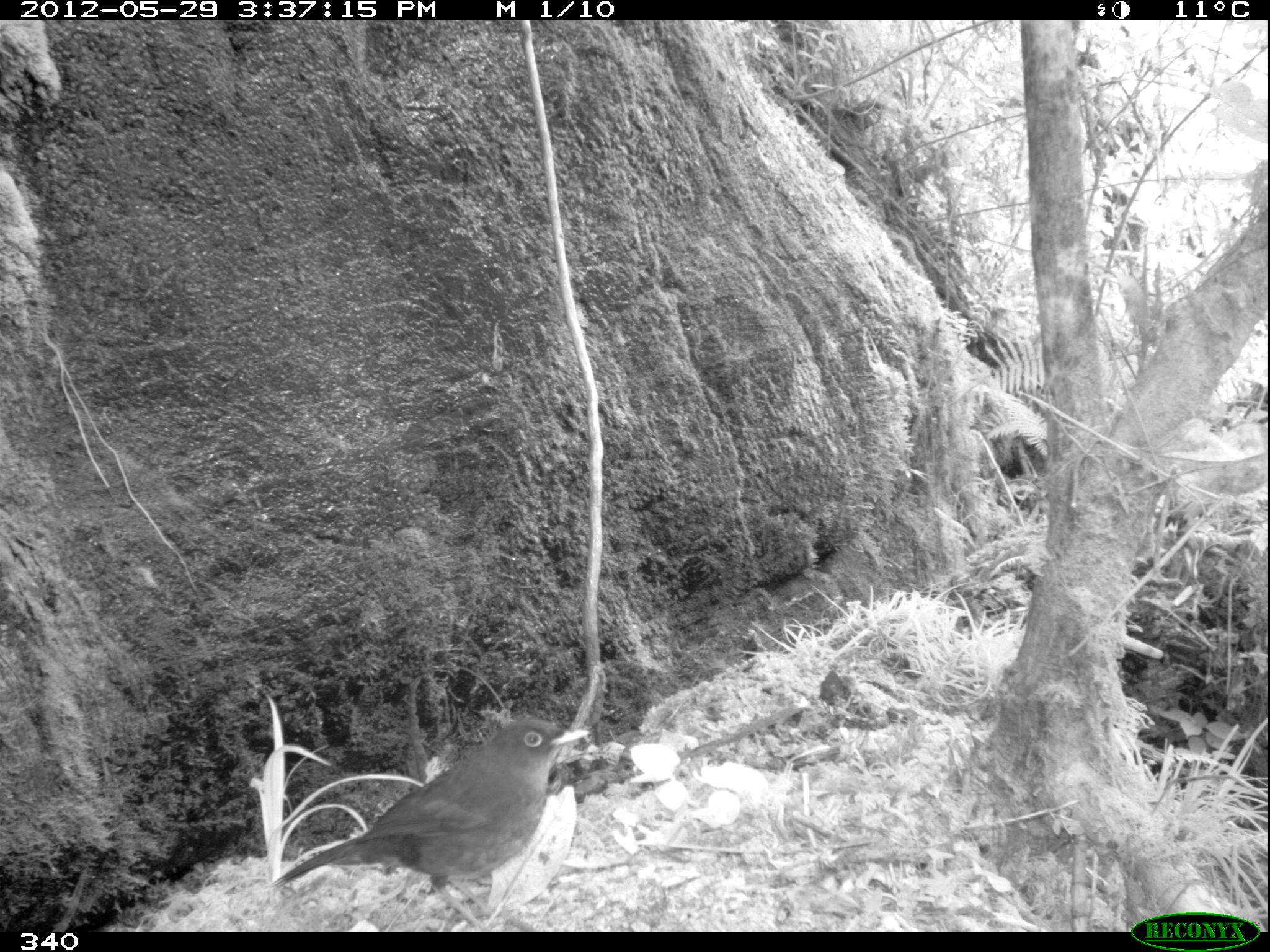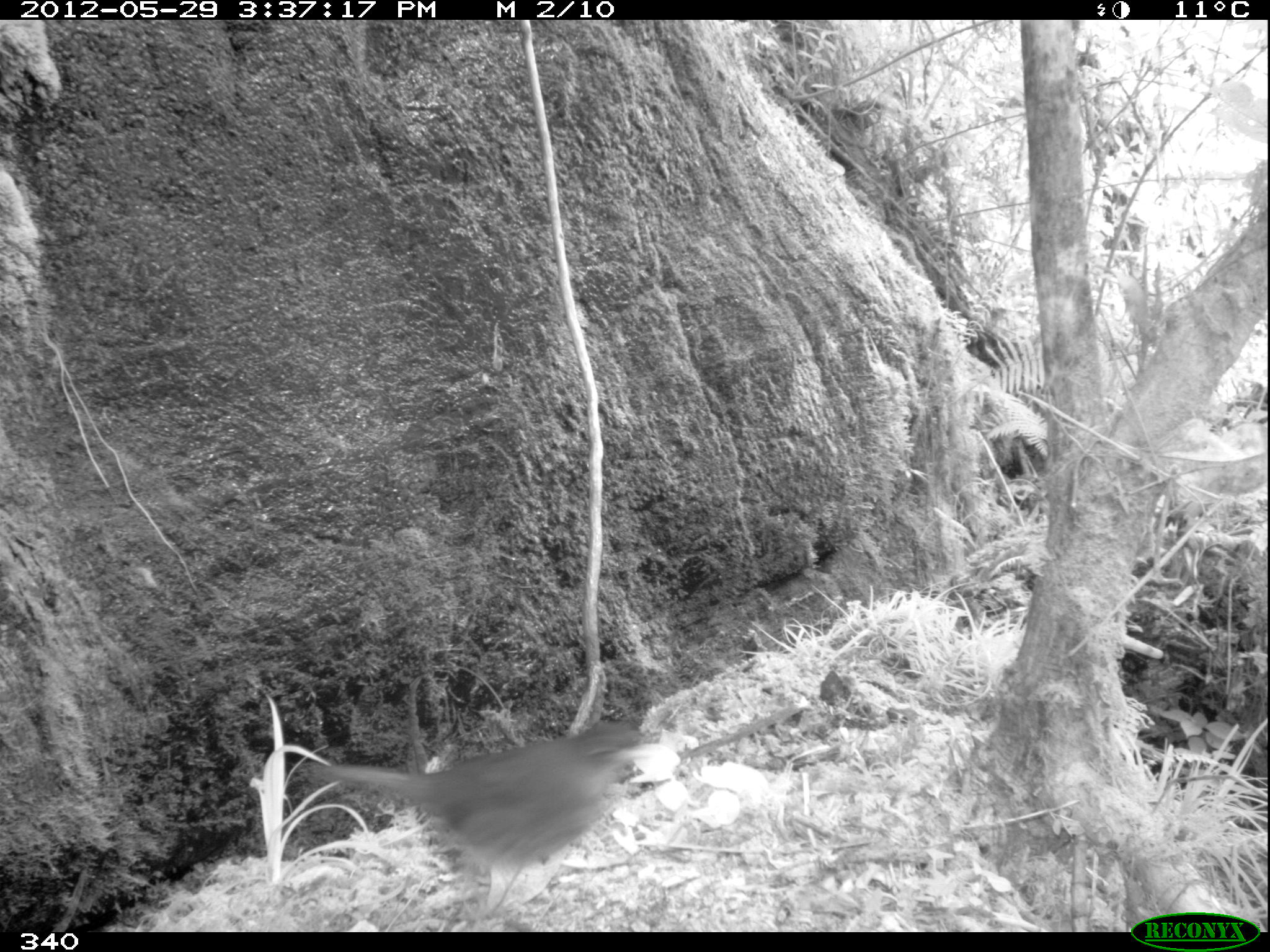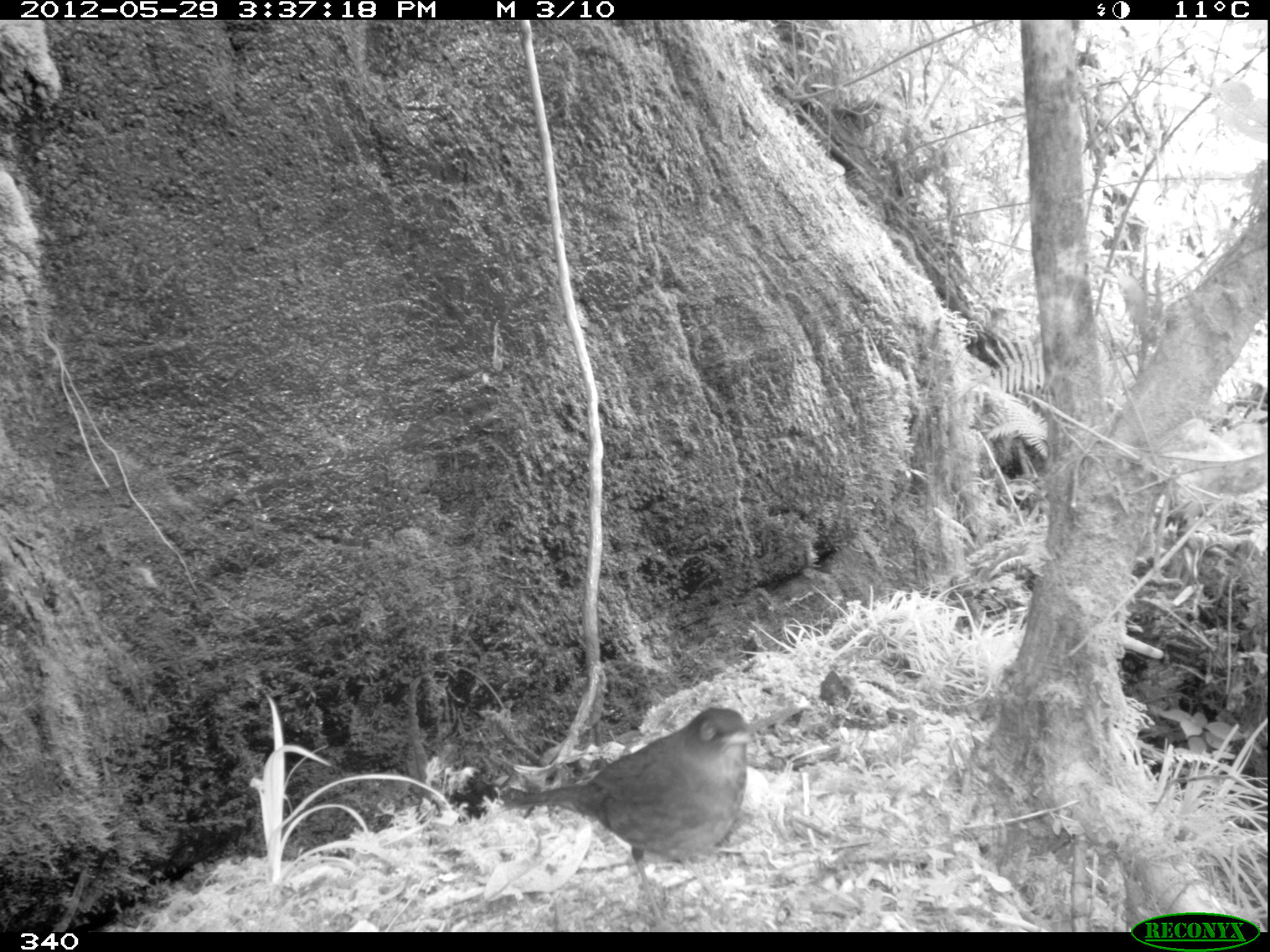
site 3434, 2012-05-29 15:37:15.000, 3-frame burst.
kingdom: Animalia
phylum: Chordata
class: Aves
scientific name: Aves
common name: bird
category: unknown bird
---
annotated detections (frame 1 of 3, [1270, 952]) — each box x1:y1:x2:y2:
unknown bird: 264:714:588:930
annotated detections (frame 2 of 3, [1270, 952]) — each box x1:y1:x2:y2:
unknown bird: 294:714:664:928